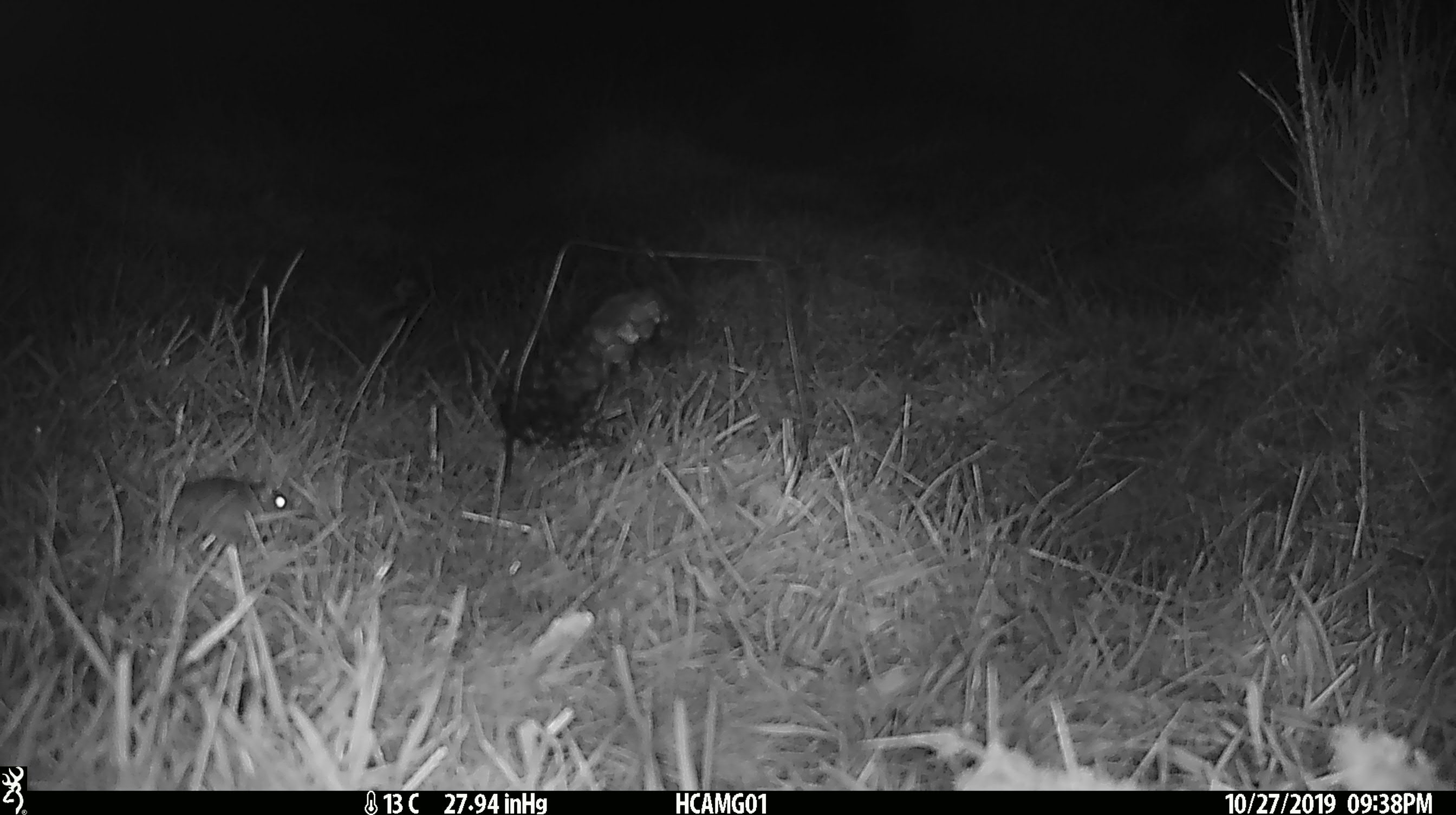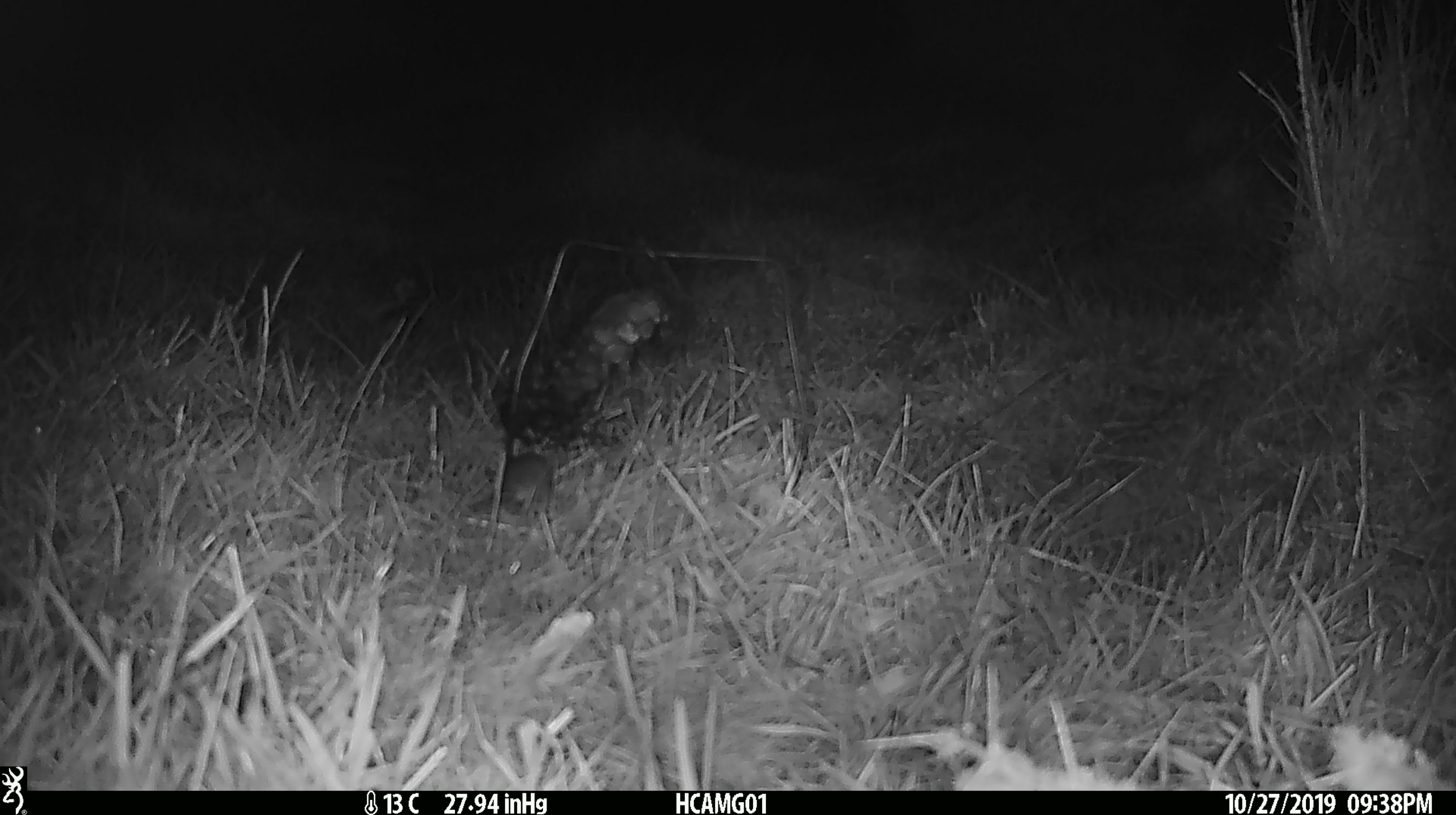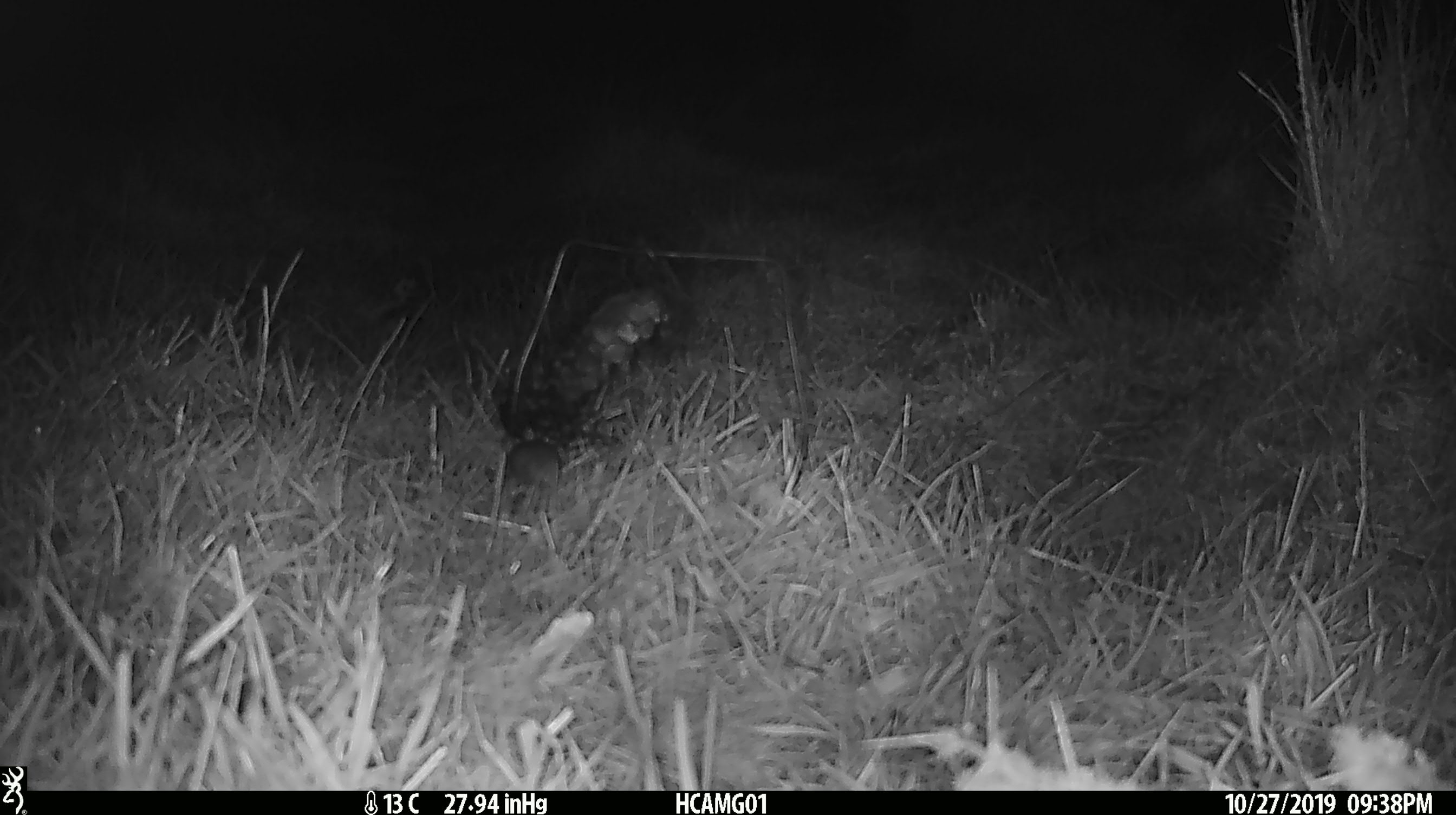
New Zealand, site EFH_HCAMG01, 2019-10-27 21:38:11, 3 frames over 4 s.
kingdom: Animalia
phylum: Chordata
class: Mammalia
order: Rodentia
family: Muridae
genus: Mus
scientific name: Mus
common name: mouse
Mouse (Mus).